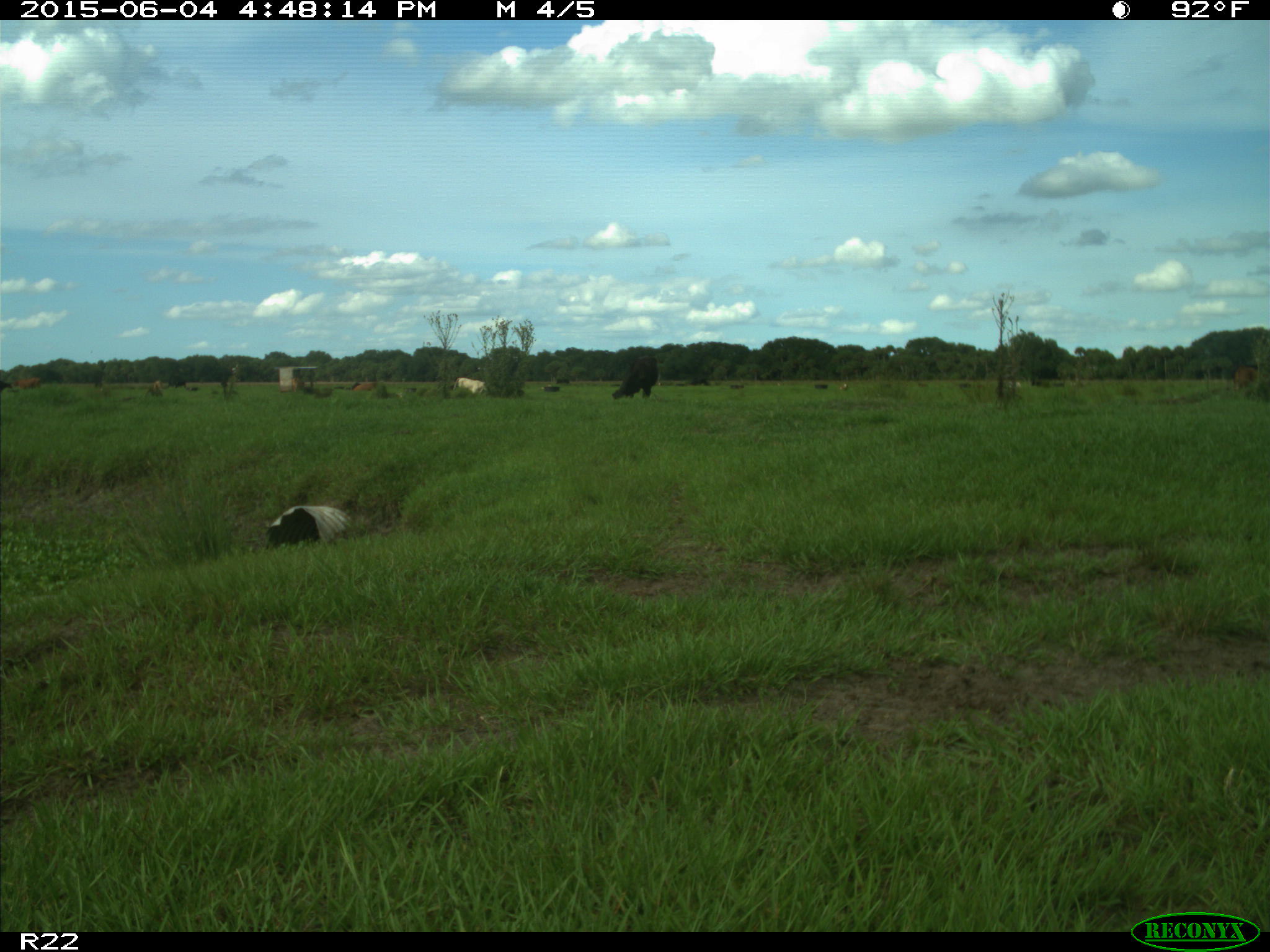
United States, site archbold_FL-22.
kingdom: Animalia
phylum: Chordata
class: Mammalia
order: Artiodactyla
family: Bovidae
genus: Bos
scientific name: Bos taurus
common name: domestic cow